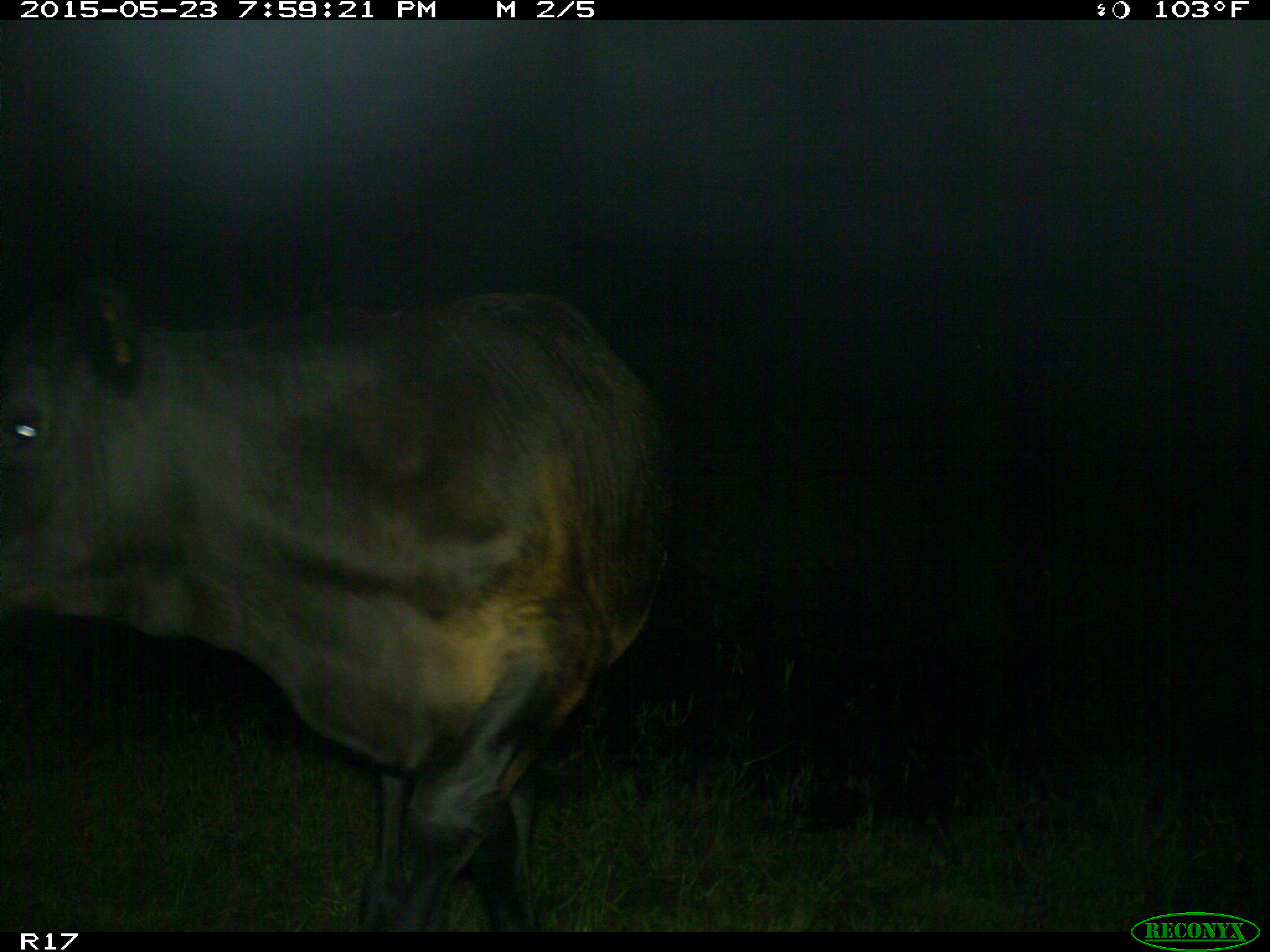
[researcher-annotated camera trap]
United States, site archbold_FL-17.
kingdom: Animalia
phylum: Chordata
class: Mammalia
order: Artiodactyla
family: Bovidae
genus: Bos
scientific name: Bos taurus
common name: domestic cow